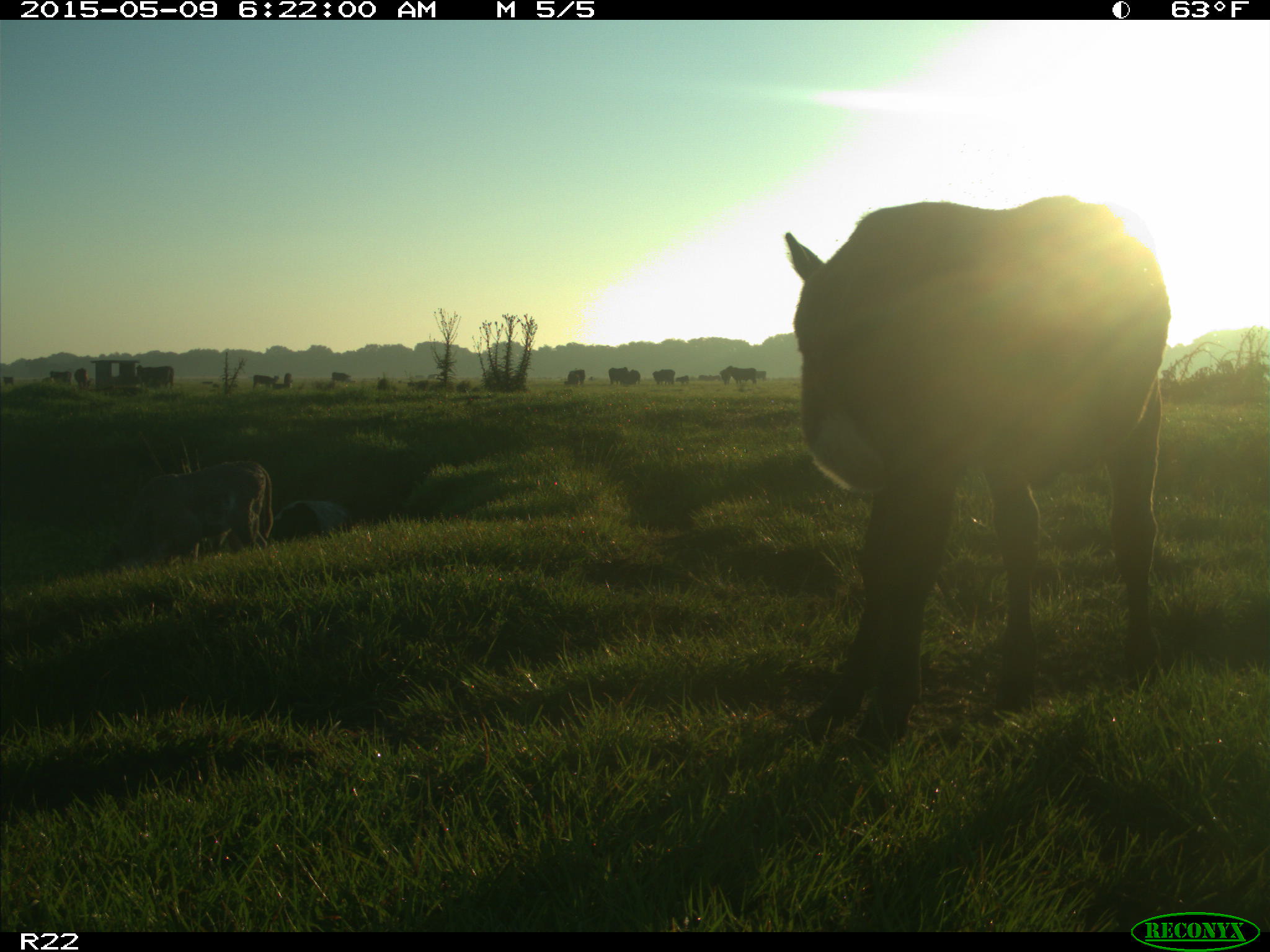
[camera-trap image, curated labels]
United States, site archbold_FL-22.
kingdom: Animalia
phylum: Chordata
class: Mammalia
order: Artiodactyla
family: Bovidae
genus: Bos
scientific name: Bos taurus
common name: domestic cow